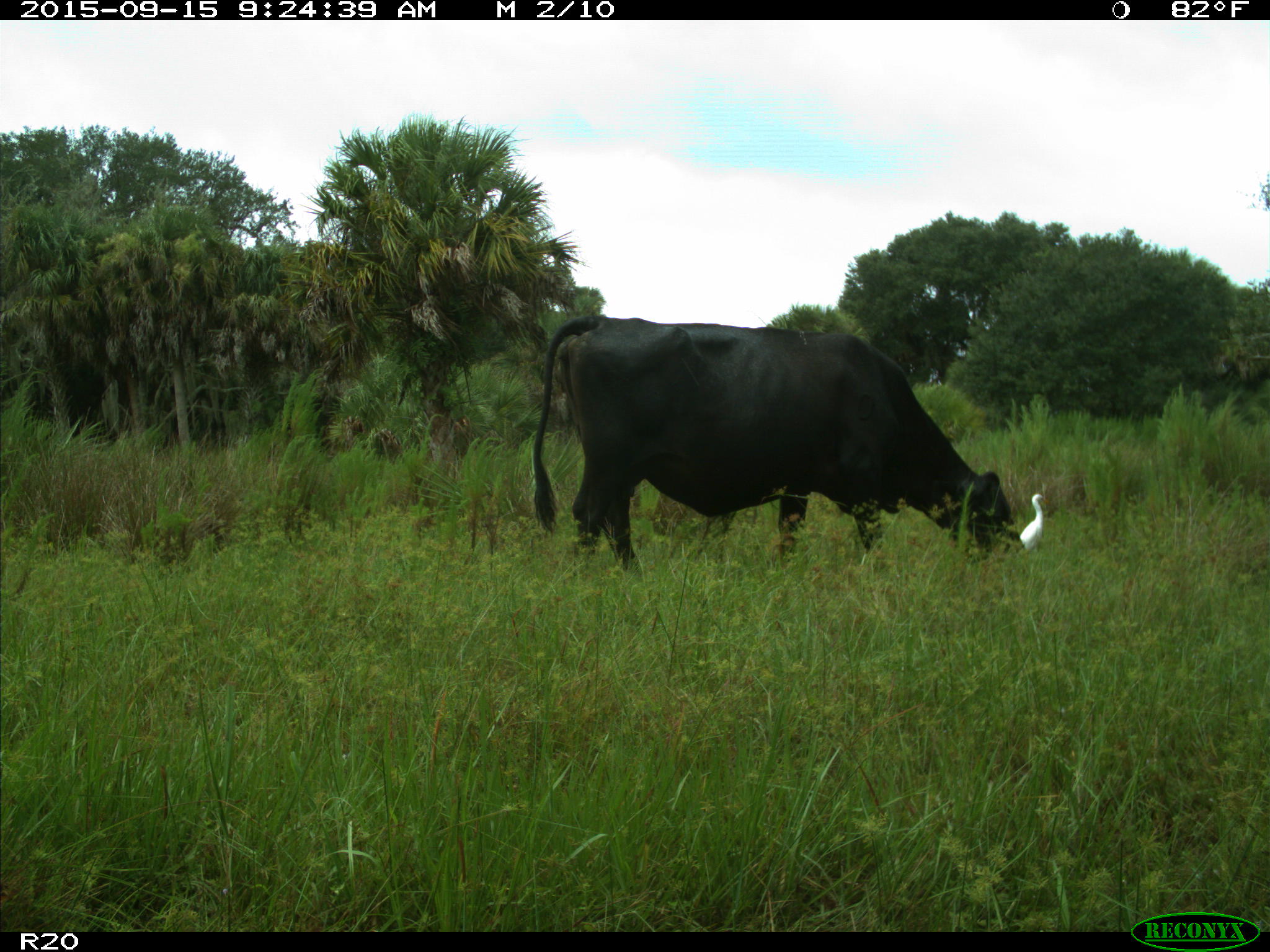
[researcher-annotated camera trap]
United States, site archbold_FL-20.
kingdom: Animalia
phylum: Chordata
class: Mammalia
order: Artiodactyla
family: Bovidae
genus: Bos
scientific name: Bos taurus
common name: domestic cow